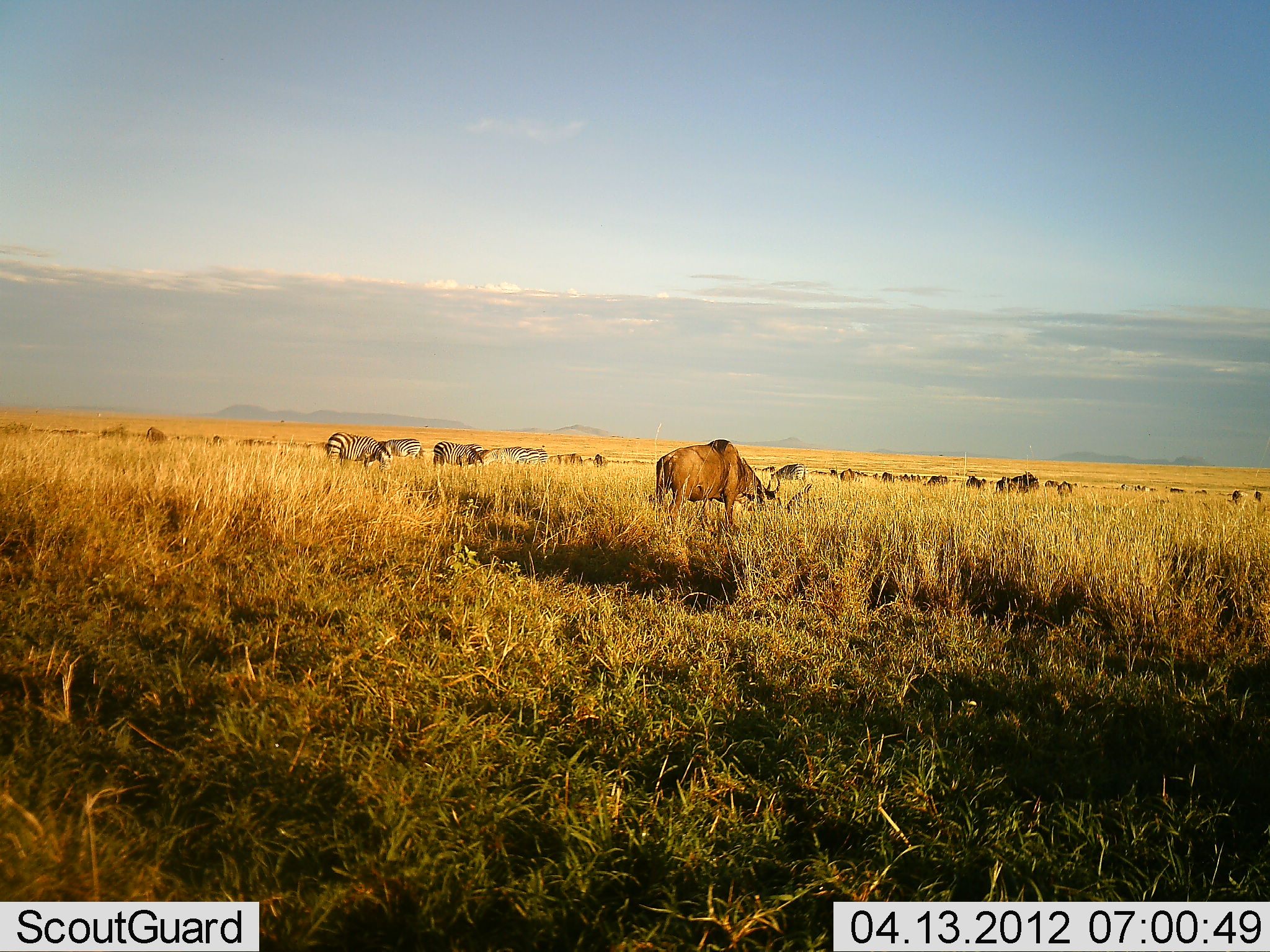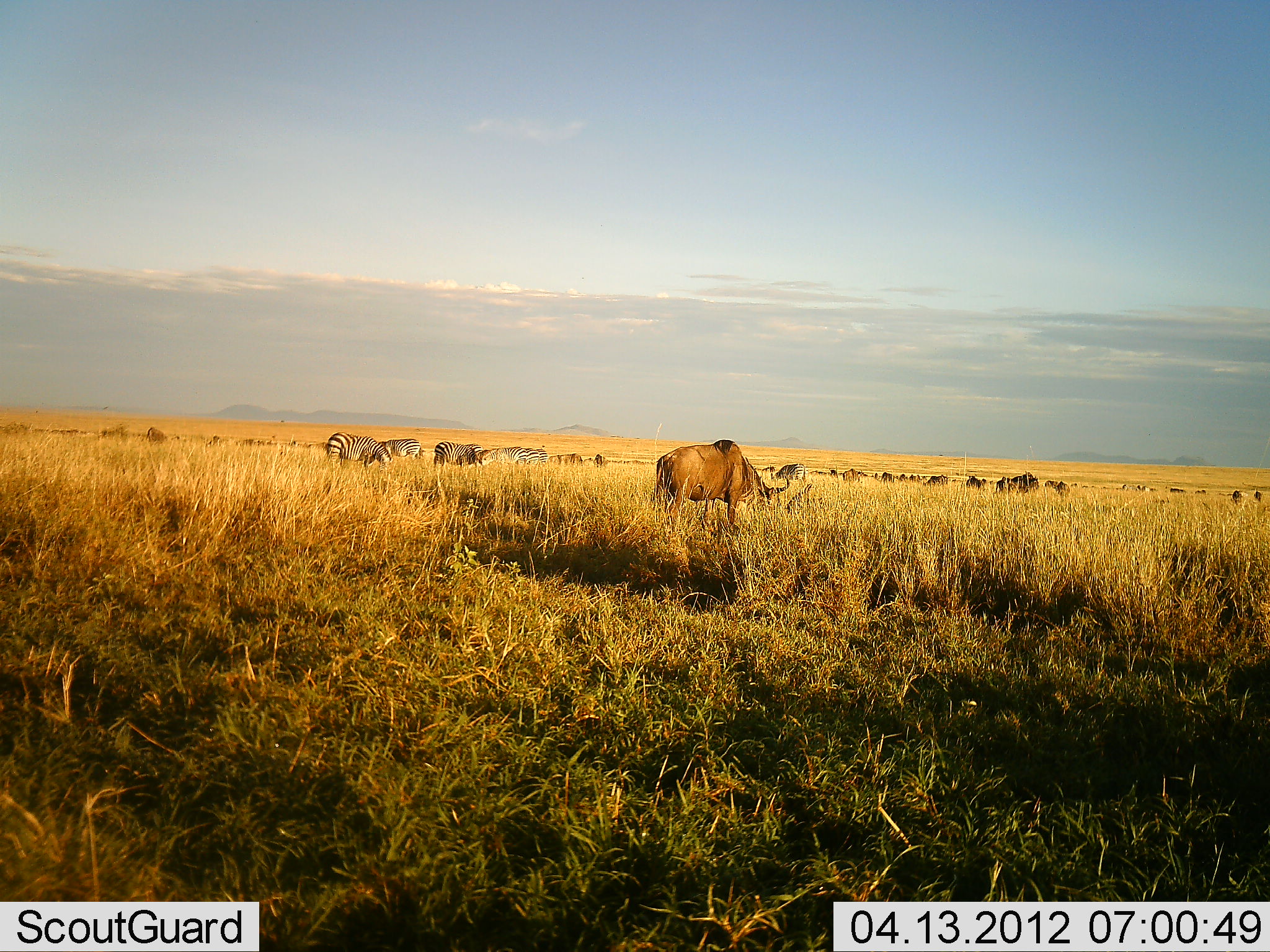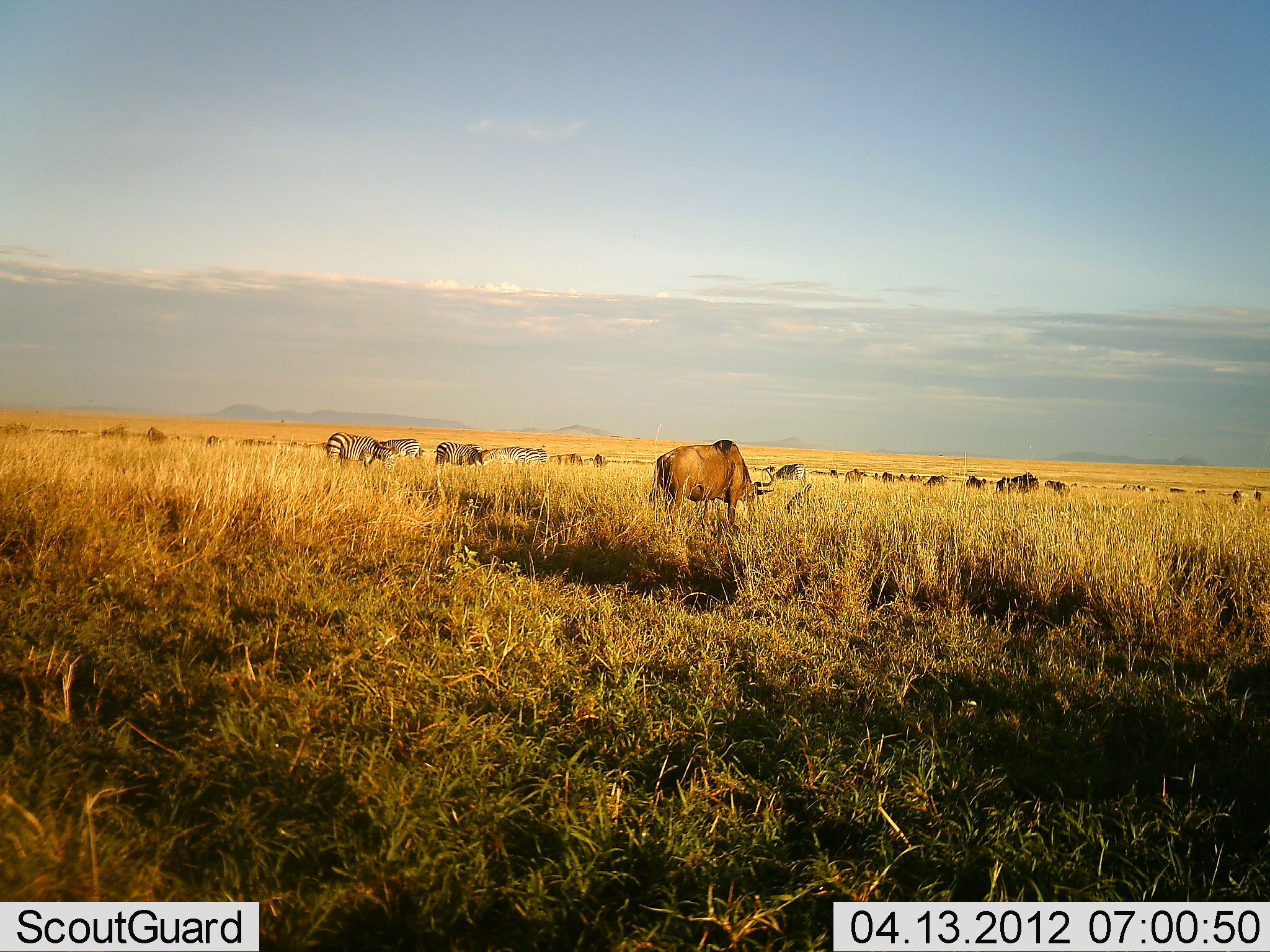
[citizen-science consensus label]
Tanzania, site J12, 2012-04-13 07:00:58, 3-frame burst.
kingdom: Animalia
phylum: Chordata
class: Mammalia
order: Artiodactyla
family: Bovidae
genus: Connochaetes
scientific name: Connochaetes taurinus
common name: blue wildebeest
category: wildebeest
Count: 11-50.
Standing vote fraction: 27%.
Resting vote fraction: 0%.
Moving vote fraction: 13%.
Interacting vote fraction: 0%.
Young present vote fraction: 7%.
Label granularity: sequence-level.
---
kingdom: Animalia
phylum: Chordata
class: Mammalia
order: Perissodactyla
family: Equidae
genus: Equus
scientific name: Equus quagga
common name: plains zebra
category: zebra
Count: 4.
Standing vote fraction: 29%.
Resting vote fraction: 0%.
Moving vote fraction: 7%.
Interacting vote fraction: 7%.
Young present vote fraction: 0%.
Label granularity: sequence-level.